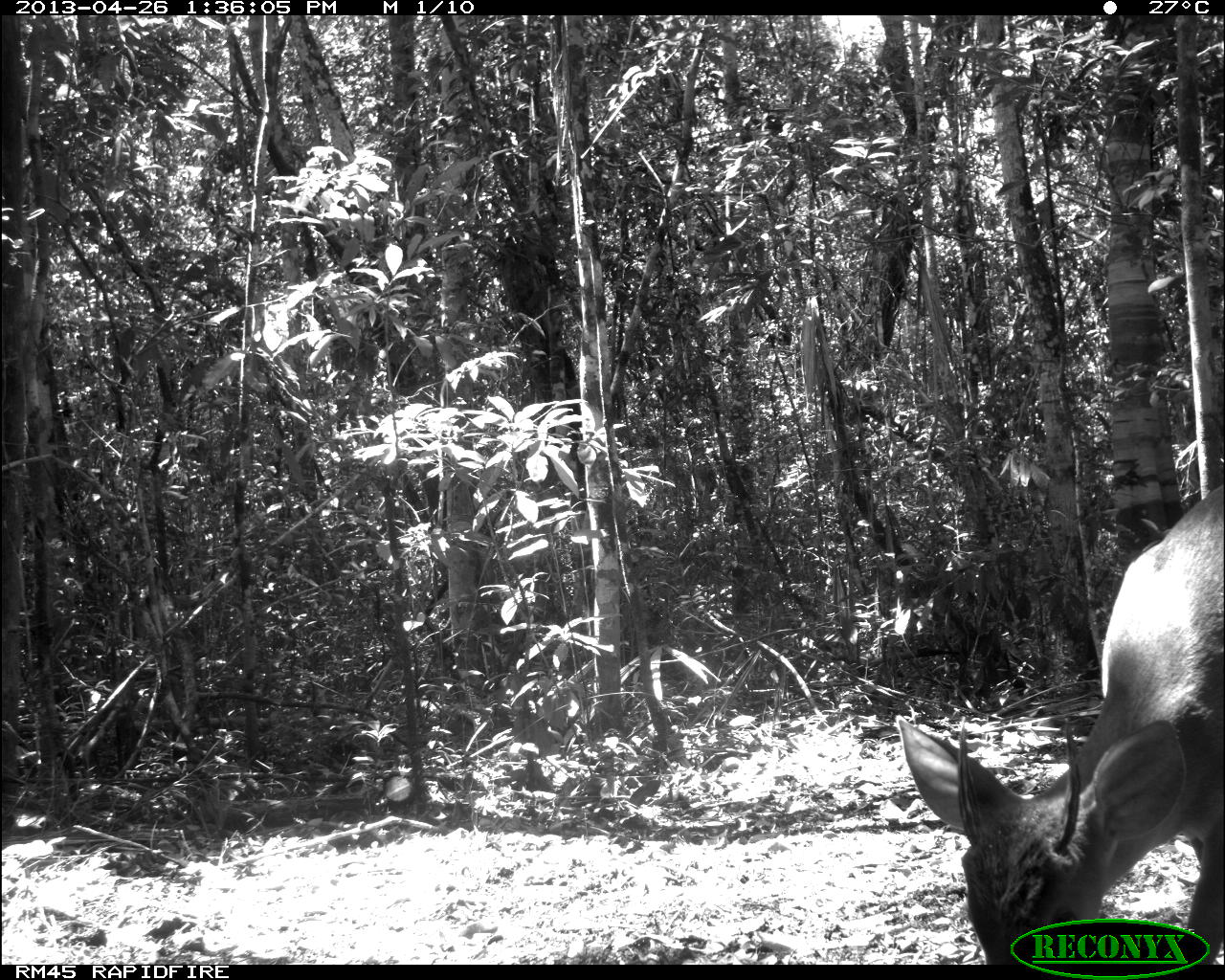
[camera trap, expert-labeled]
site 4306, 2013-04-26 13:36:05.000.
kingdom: Animalia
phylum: Chordata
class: Mammalia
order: Artiodactyla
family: Cervidae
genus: Odocoileus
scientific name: Odocoileus pandora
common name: yucatán brown brocket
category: mazama pandora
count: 1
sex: male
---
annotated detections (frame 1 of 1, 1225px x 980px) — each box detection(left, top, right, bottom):
mazama pandora: detection(894, 483, 1223, 962)